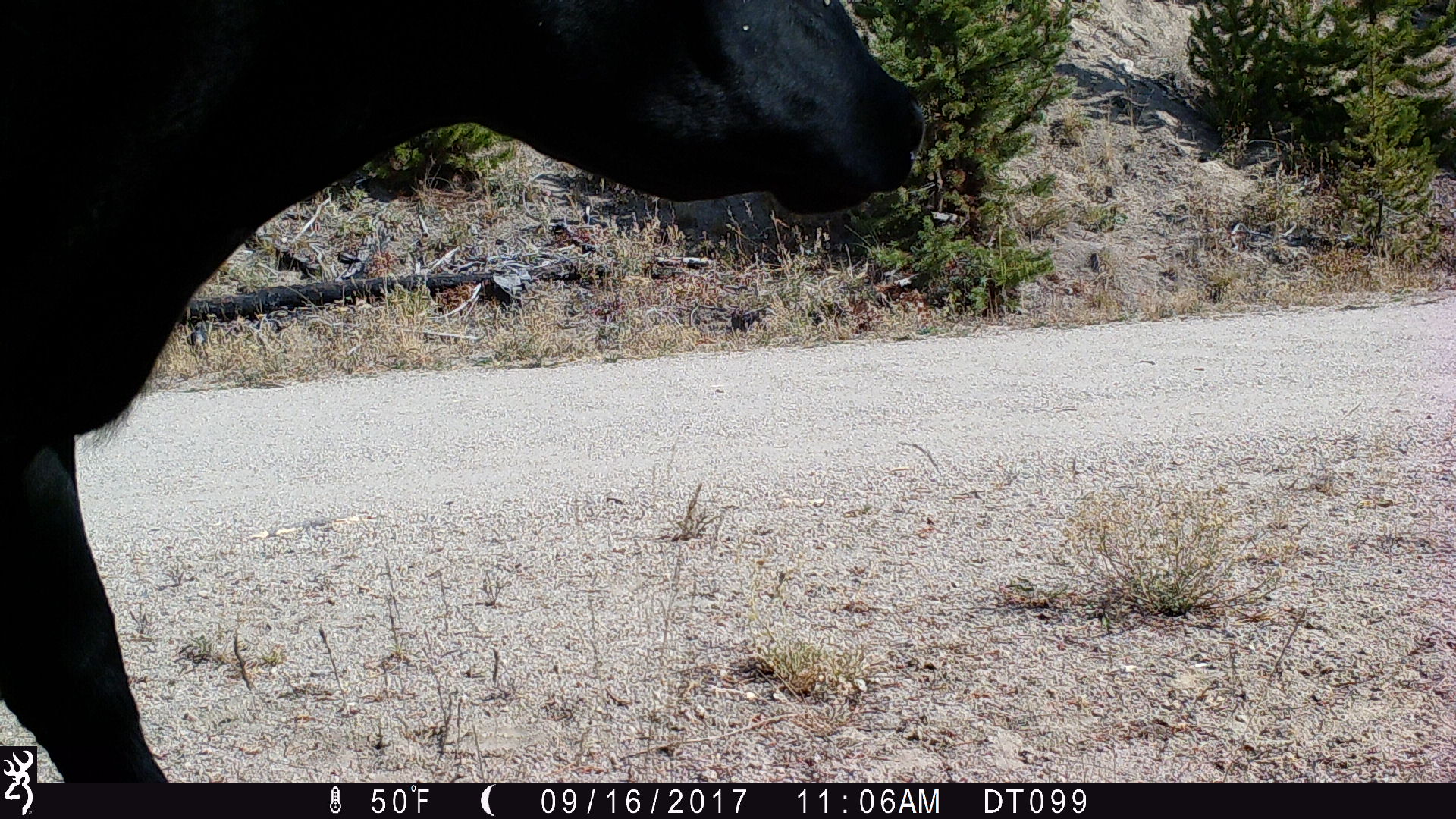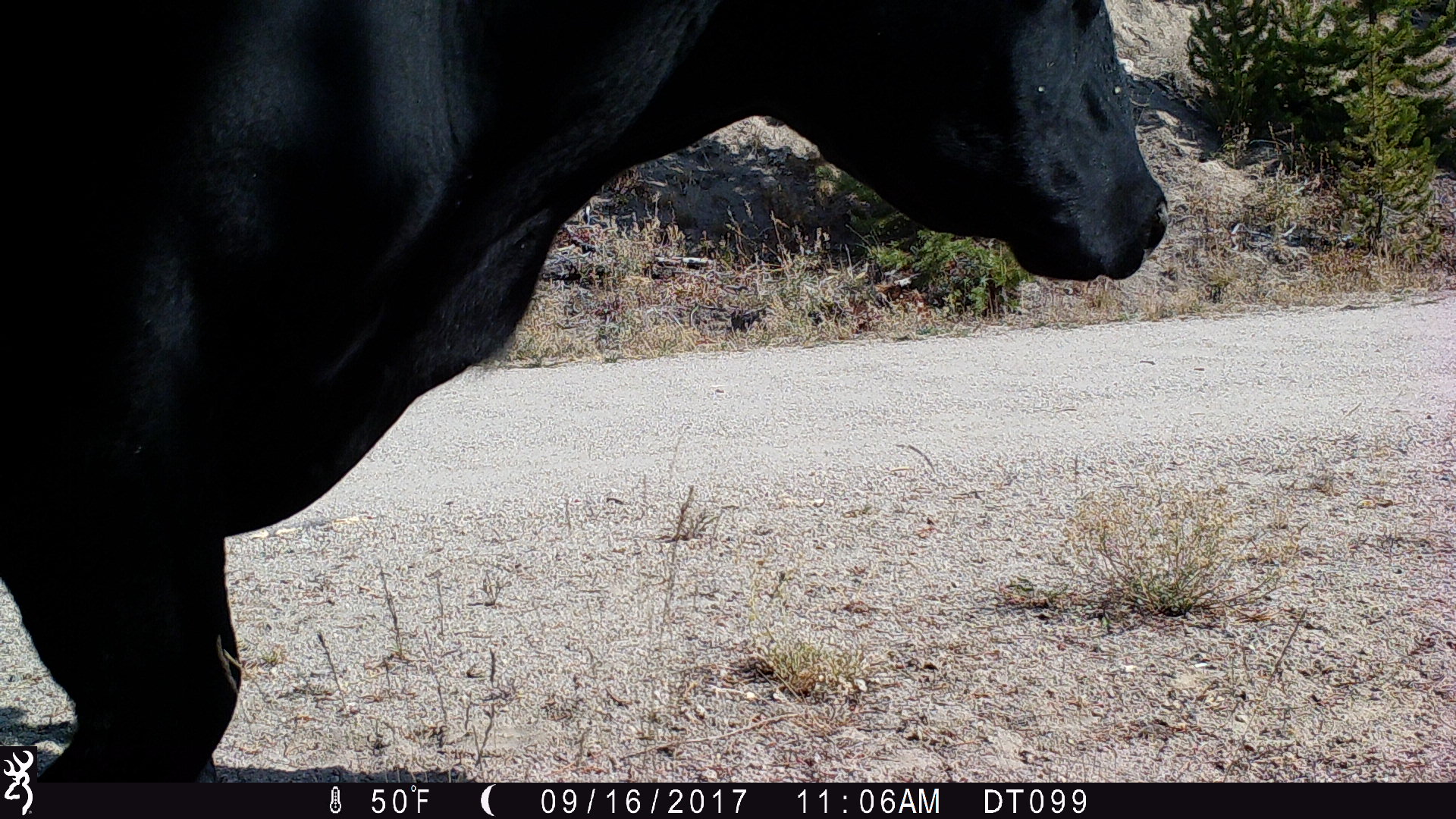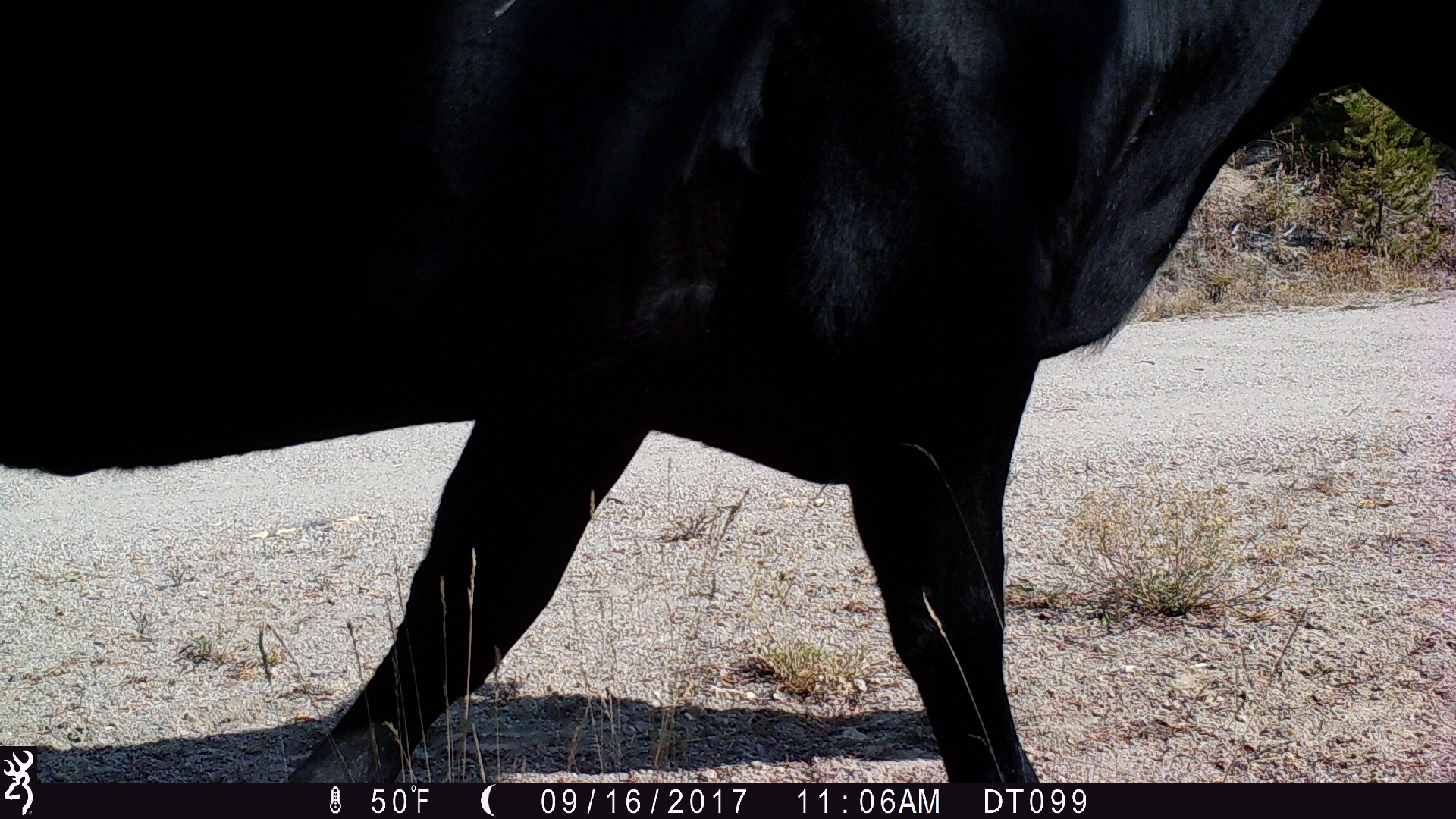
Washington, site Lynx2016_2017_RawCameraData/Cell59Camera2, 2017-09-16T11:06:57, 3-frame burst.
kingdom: Animalia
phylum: Chordata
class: Mammalia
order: Artiodactyla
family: Bovidae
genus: Bos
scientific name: Bos taurus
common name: domestic cattle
Domestic cattle (Bos taurus). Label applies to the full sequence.